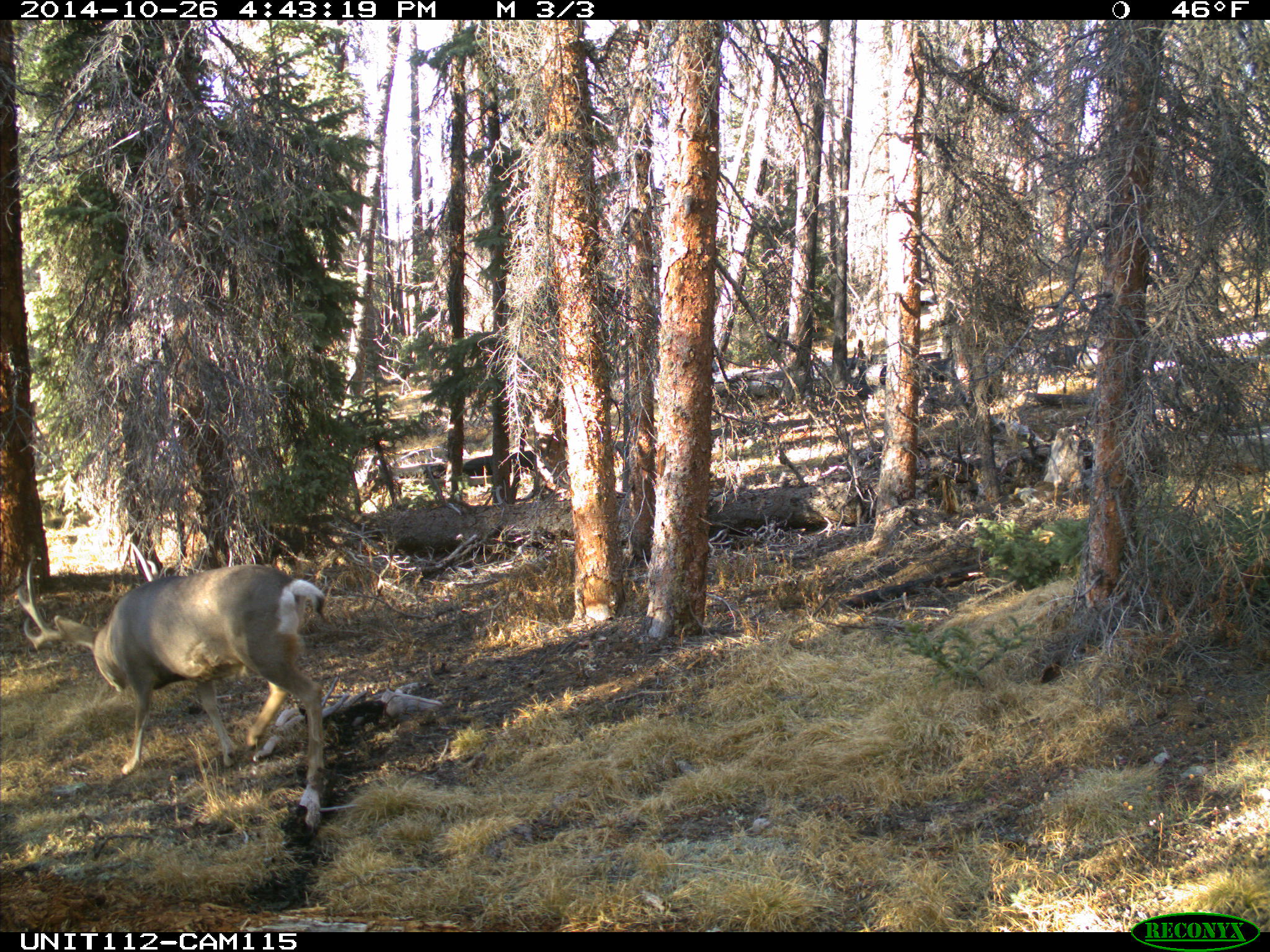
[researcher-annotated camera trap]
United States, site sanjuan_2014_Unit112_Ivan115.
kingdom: Animalia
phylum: Chordata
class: Mammalia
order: Artiodactyla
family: Cervidae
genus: Odocoileus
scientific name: Odocoileus hemionus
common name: mule deer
Odocoileus hemionus (mule deer).